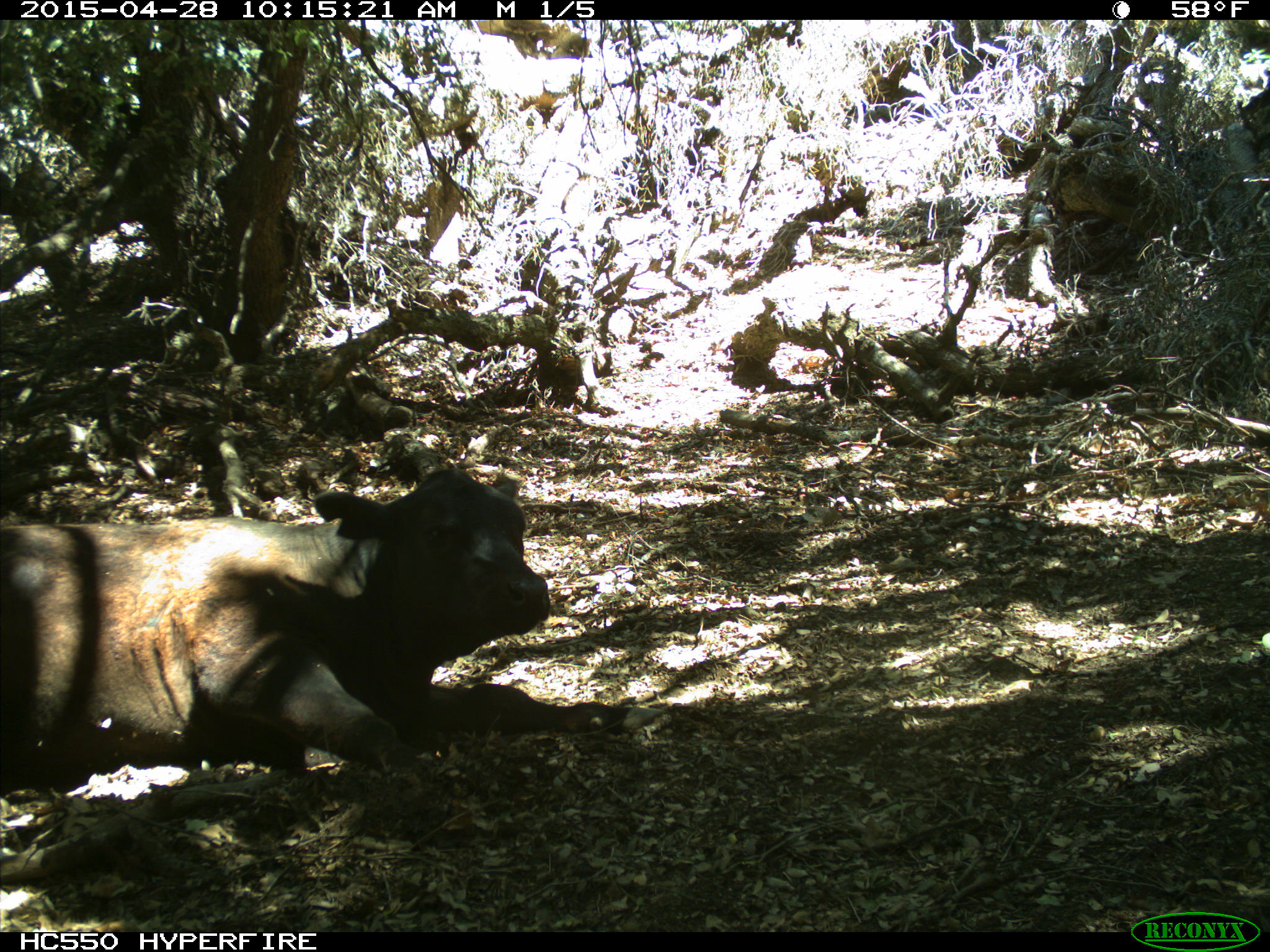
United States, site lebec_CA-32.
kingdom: Animalia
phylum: Chordata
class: Mammalia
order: Artiodactyla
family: Bovidae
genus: Bos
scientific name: Bos taurus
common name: domestic cow